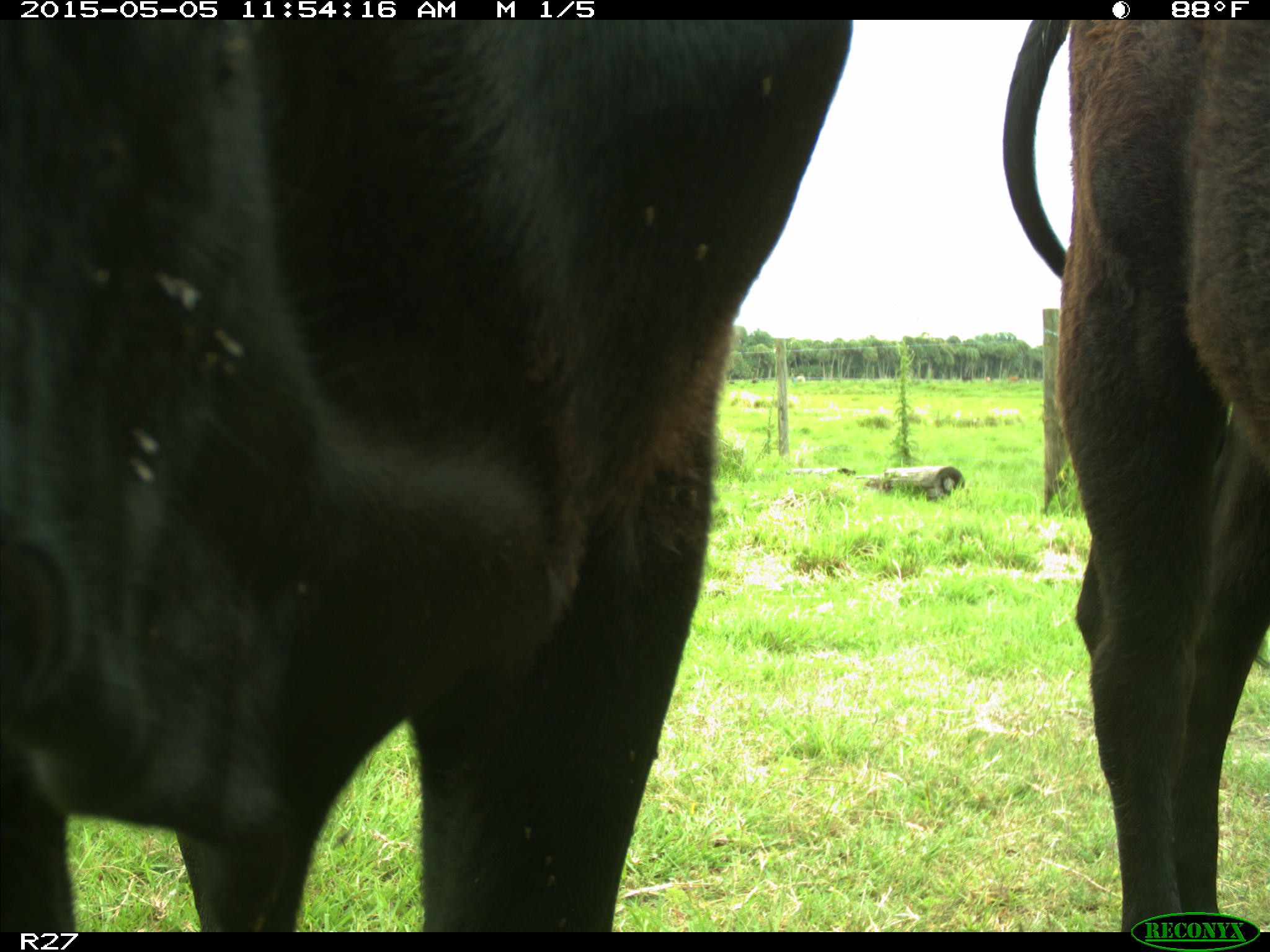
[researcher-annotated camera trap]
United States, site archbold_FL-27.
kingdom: Animalia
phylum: Chordata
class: Mammalia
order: Artiodactyla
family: Bovidae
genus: Bos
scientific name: Bos taurus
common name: domestic cow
Bos taurus (domestic cow).